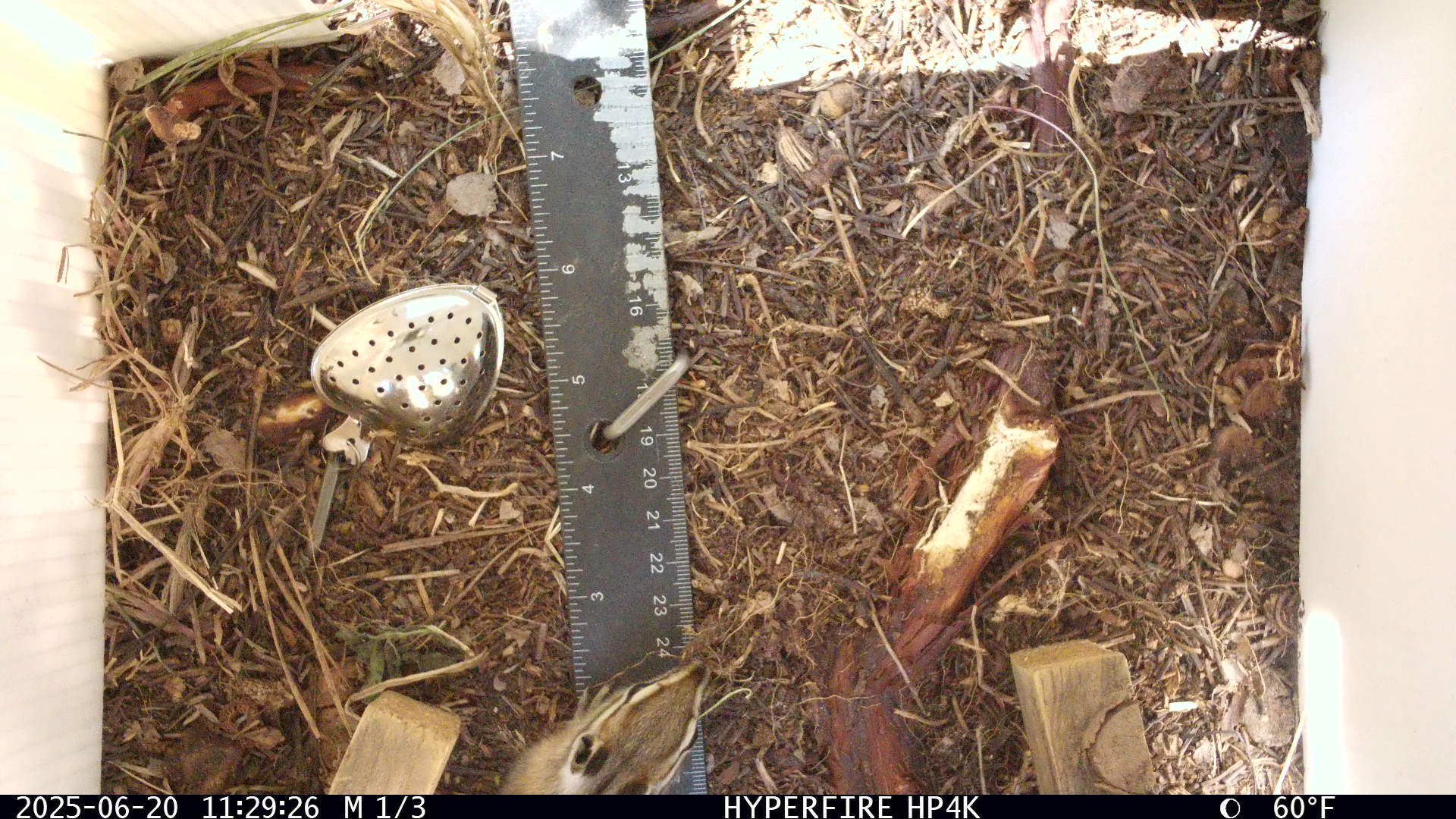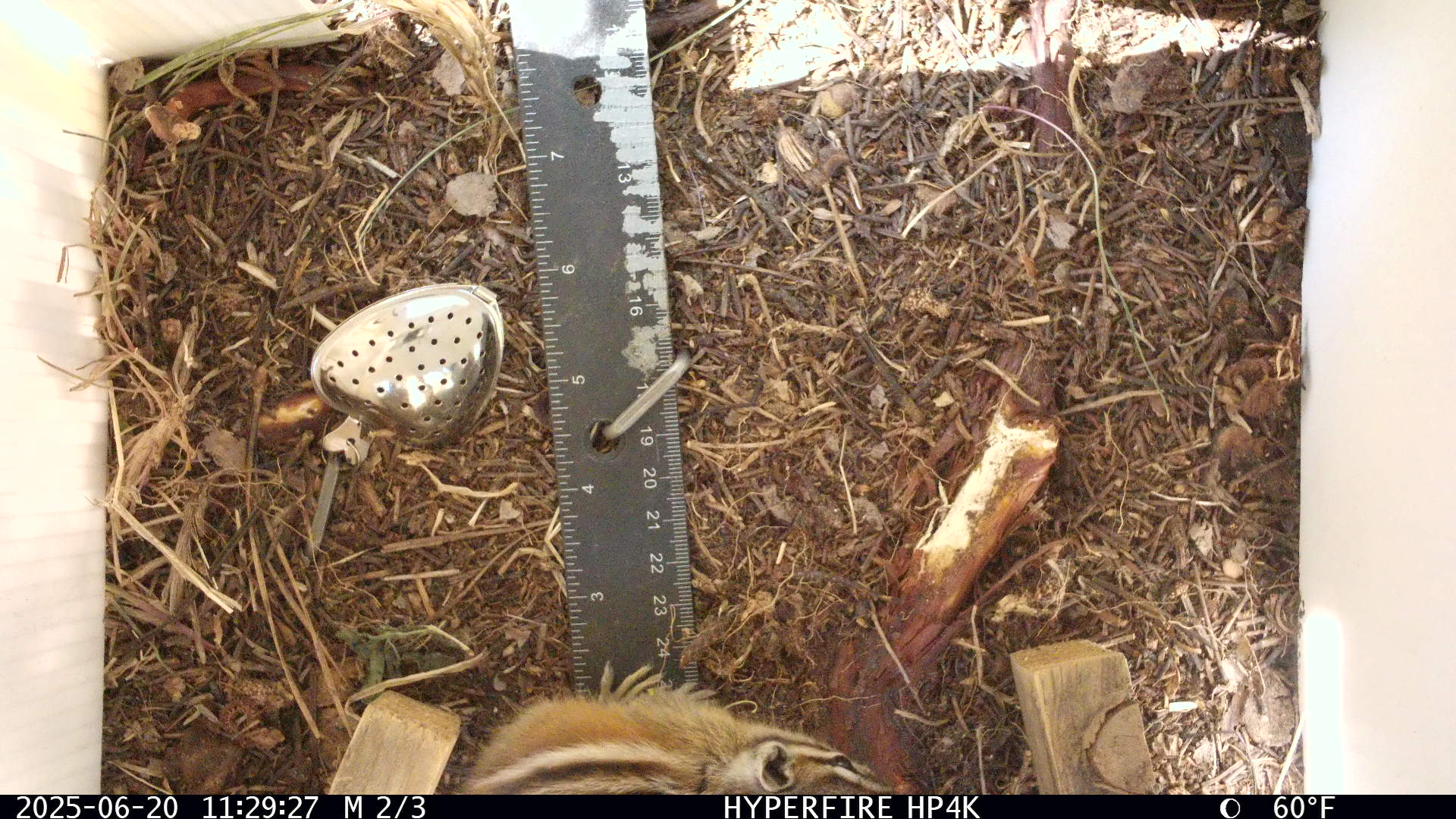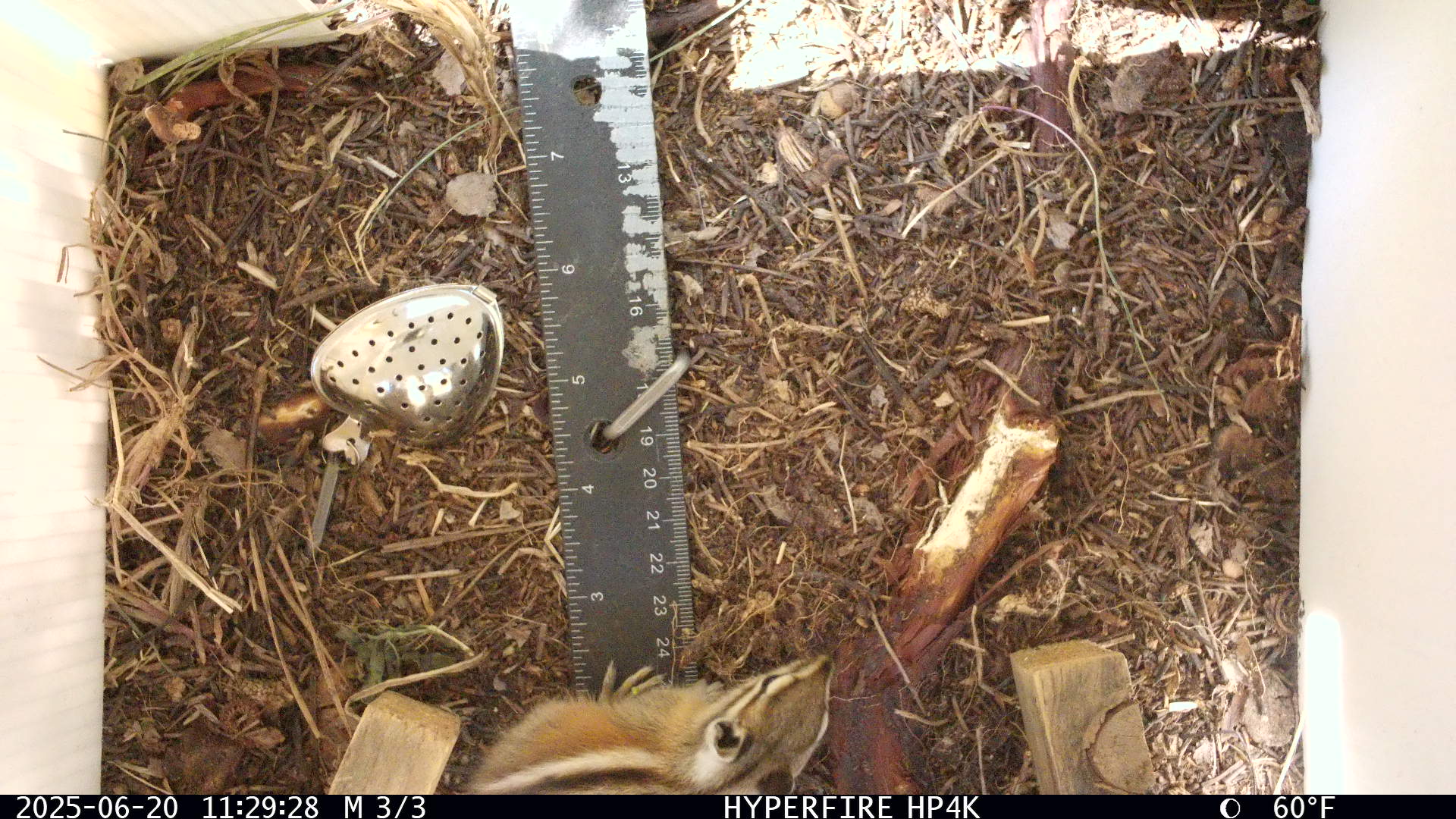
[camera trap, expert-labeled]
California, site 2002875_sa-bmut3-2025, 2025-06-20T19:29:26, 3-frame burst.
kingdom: Animalia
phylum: Chordata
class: Mammalia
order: Rodentia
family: Sciuridae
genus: Neotamias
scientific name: Neotamias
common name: western chipmunks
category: neotamias species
Neotamias species (western chipmunks) (Neotamias).